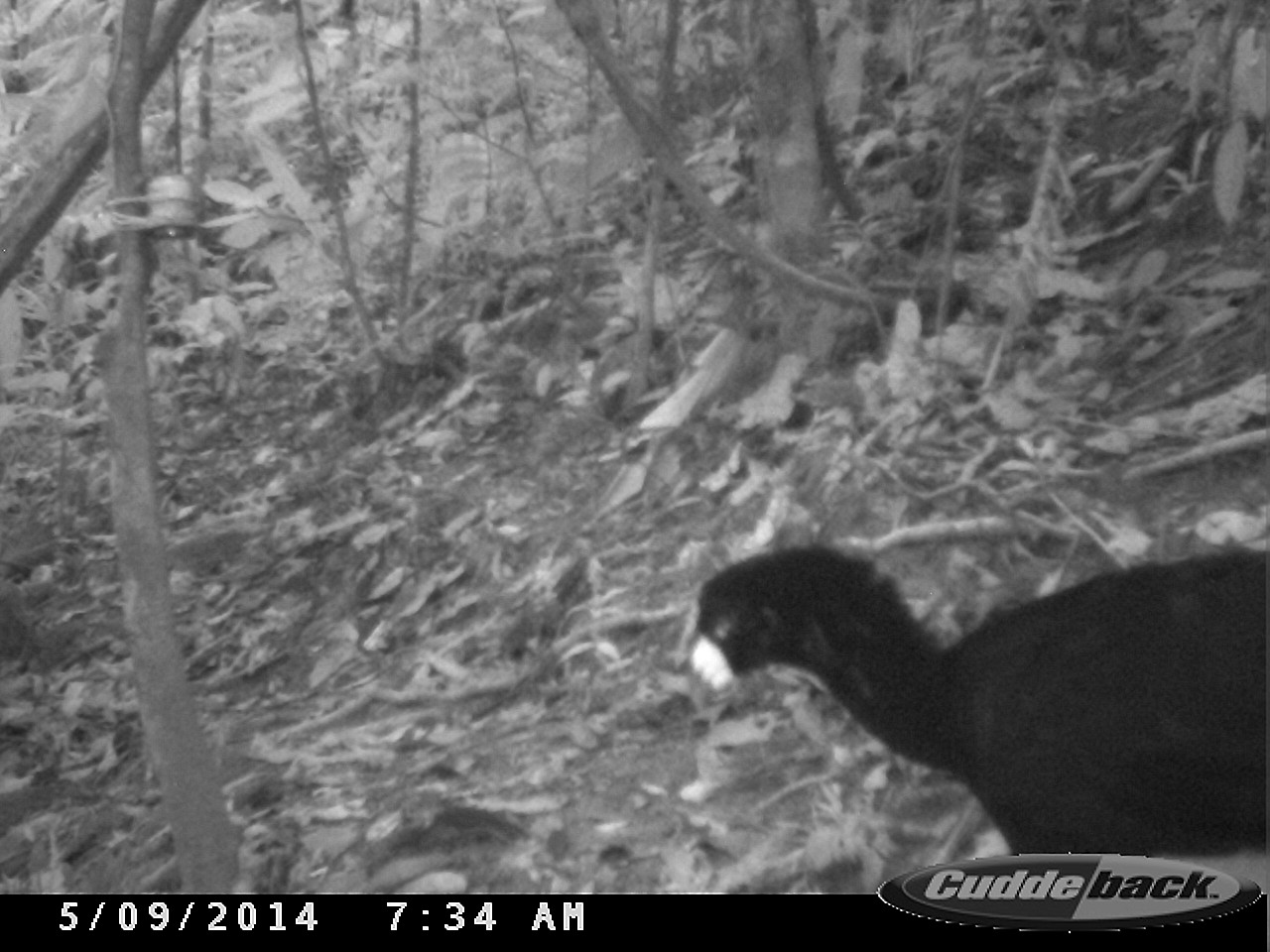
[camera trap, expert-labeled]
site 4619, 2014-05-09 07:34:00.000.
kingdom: Animalia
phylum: Chordata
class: Aves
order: Galliformes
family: Cracidae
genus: Crax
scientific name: Crax alector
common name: black curassow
Crax alector (black curassow), count 2, age adult, sex female.